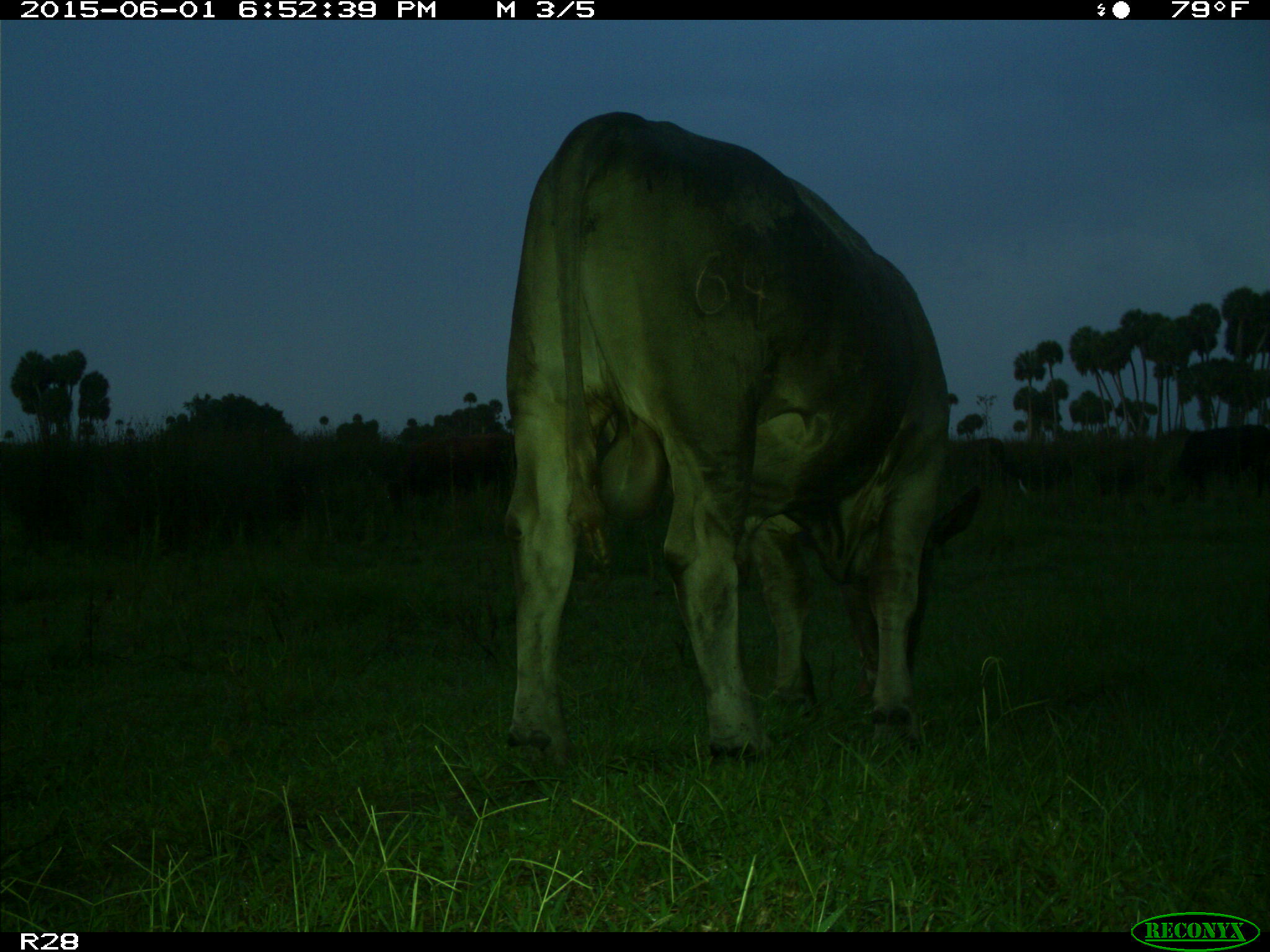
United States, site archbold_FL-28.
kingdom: Animalia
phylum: Chordata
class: Mammalia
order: Artiodactyla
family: Bovidae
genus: Bos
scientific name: Bos taurus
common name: domestic cow